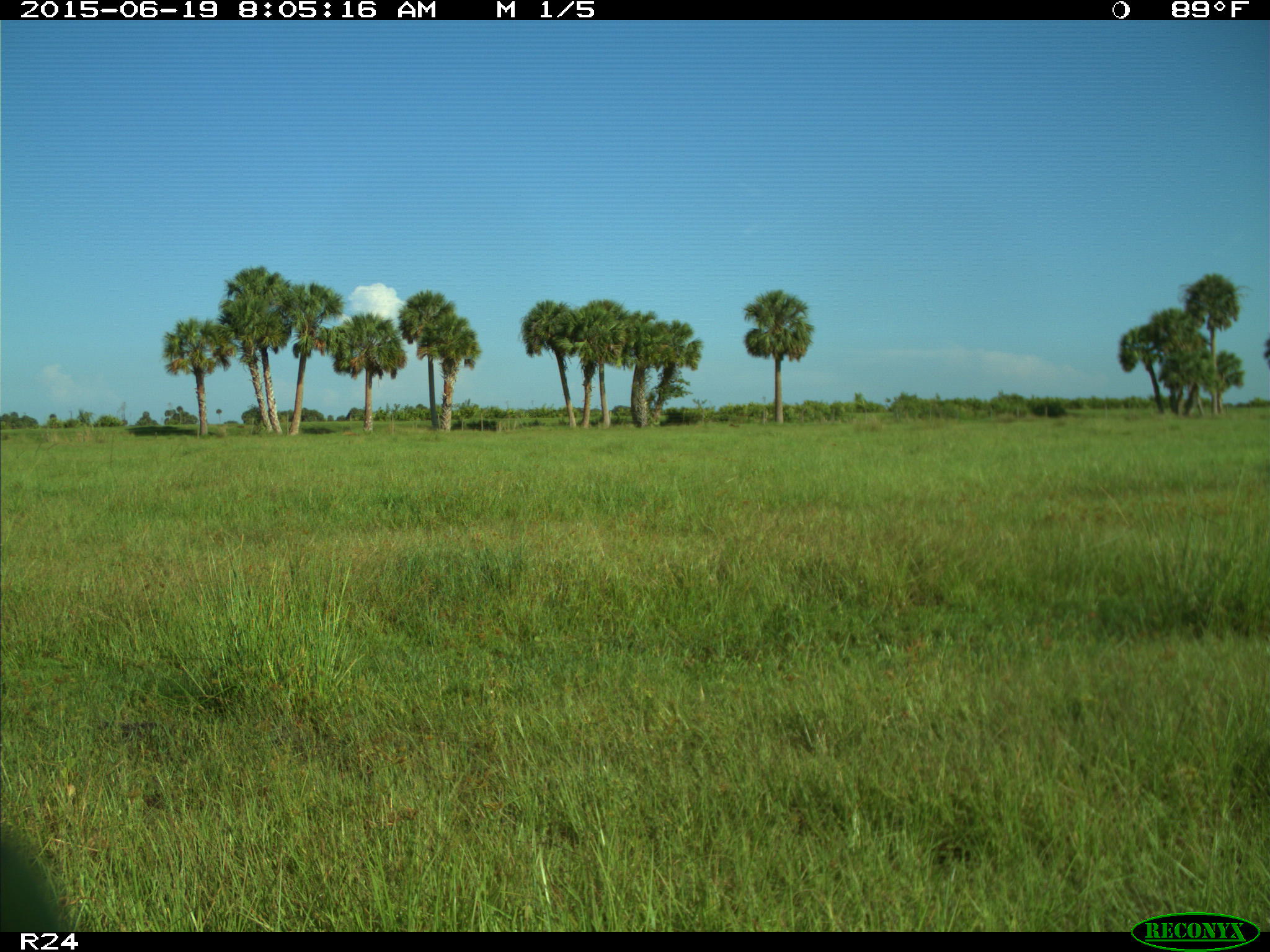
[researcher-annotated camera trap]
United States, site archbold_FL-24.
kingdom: Animalia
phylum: Chordata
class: Mammalia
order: Artiodactyla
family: Bovidae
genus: Bos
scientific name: Bos taurus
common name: domestic cow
Bos taurus (domestic cow).